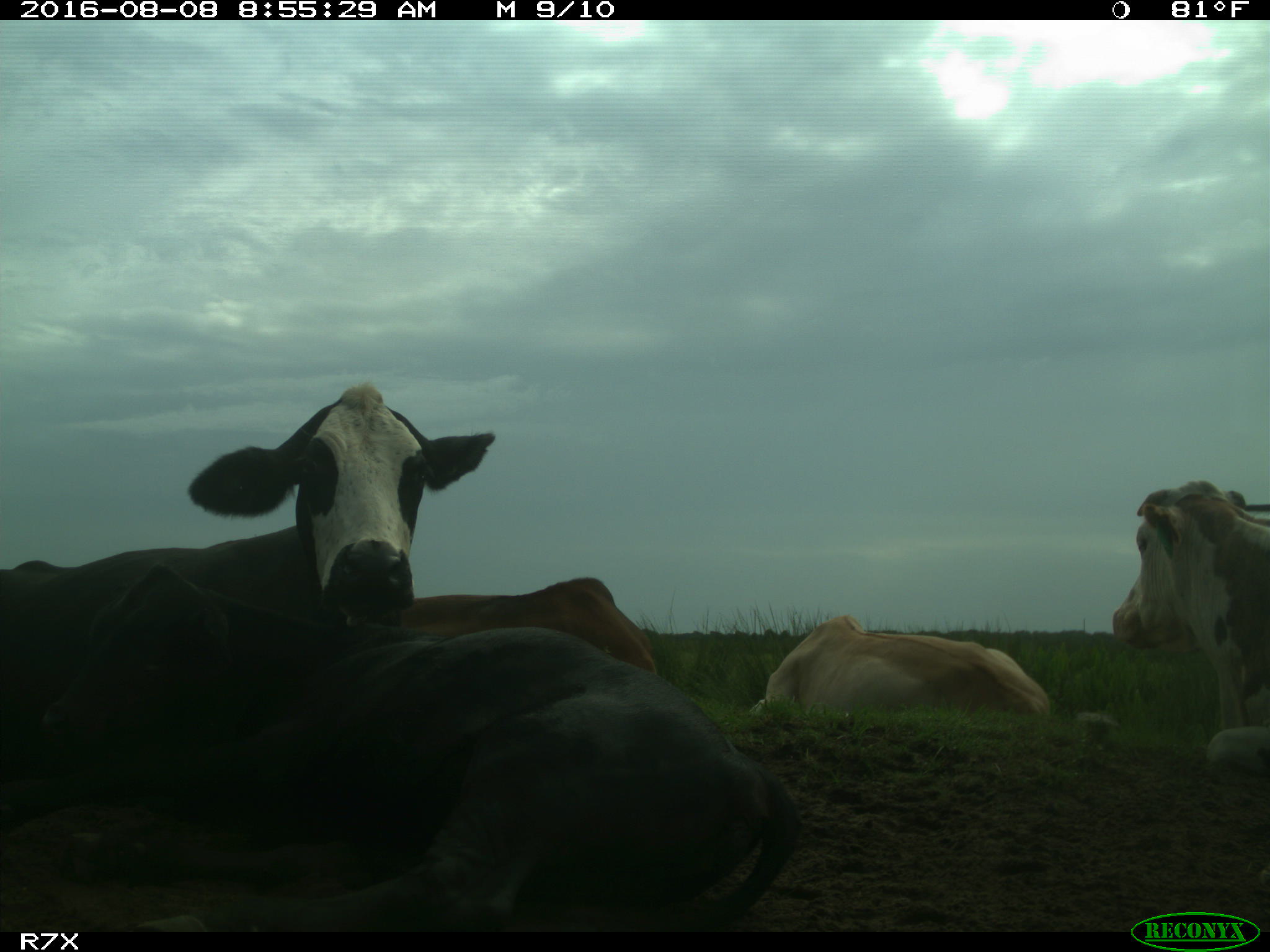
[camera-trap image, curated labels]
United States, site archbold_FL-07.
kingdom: Animalia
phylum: Chordata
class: Mammalia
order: Artiodactyla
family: Bovidae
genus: Bos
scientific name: Bos taurus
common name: domestic cow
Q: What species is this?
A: Bos taurus (domestic cow).